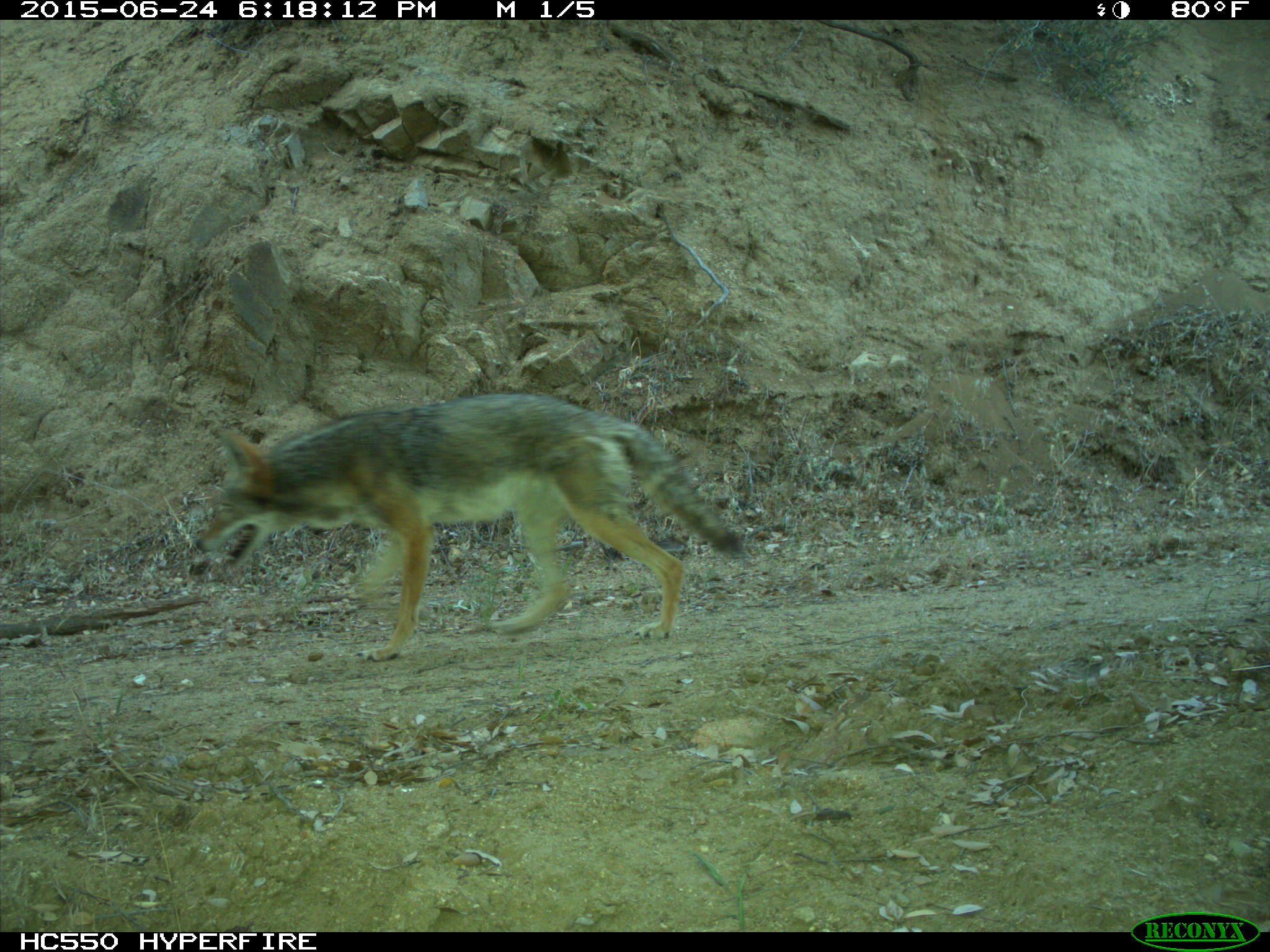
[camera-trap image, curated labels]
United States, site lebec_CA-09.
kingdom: Animalia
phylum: Chordata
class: Mammalia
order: Carnivora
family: Canidae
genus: Canis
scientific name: Canis latrans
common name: coyote